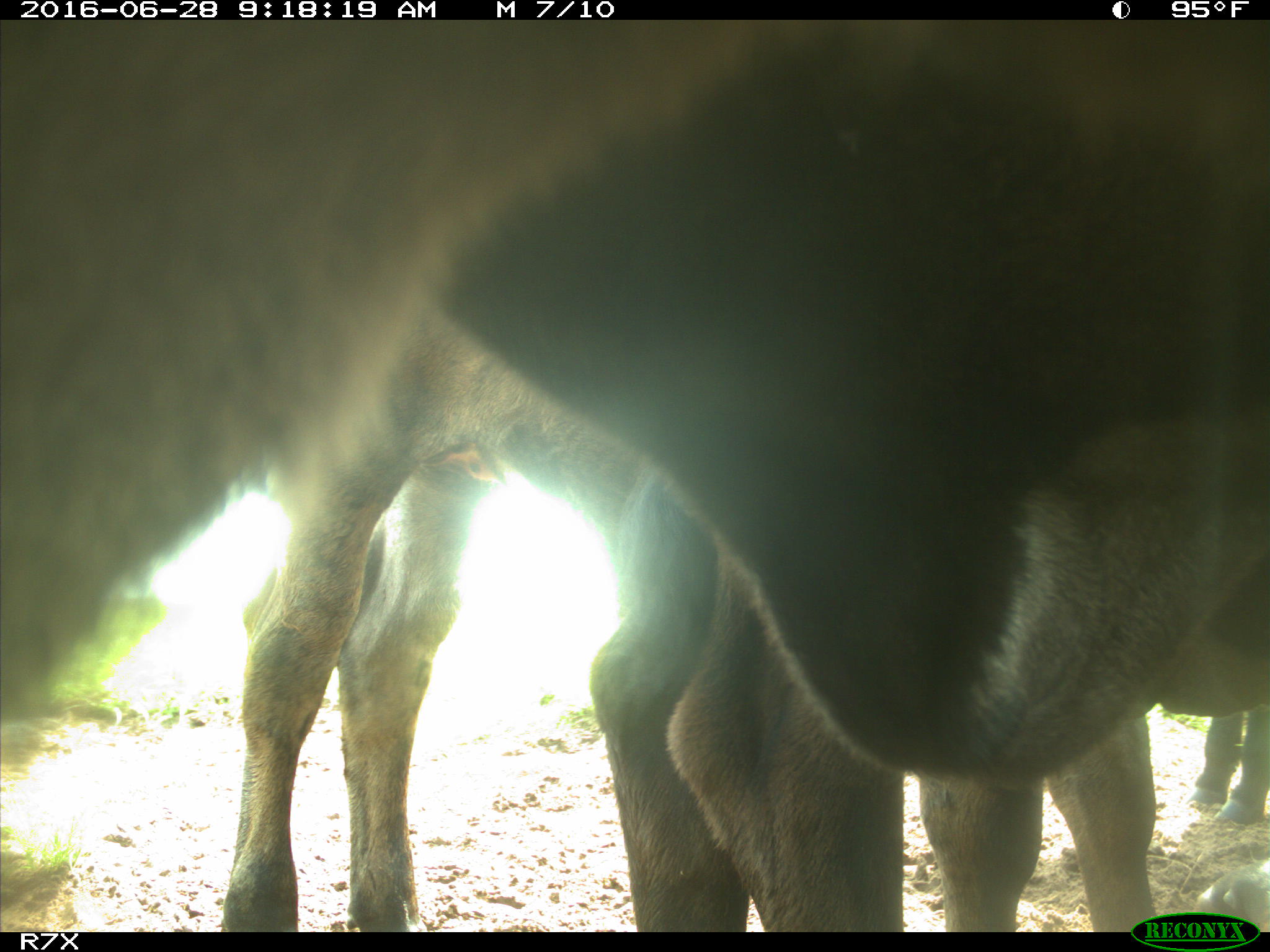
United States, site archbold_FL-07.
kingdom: Animalia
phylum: Chordata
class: Mammalia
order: Artiodactyla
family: Bovidae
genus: Bos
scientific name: Bos taurus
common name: domestic cow